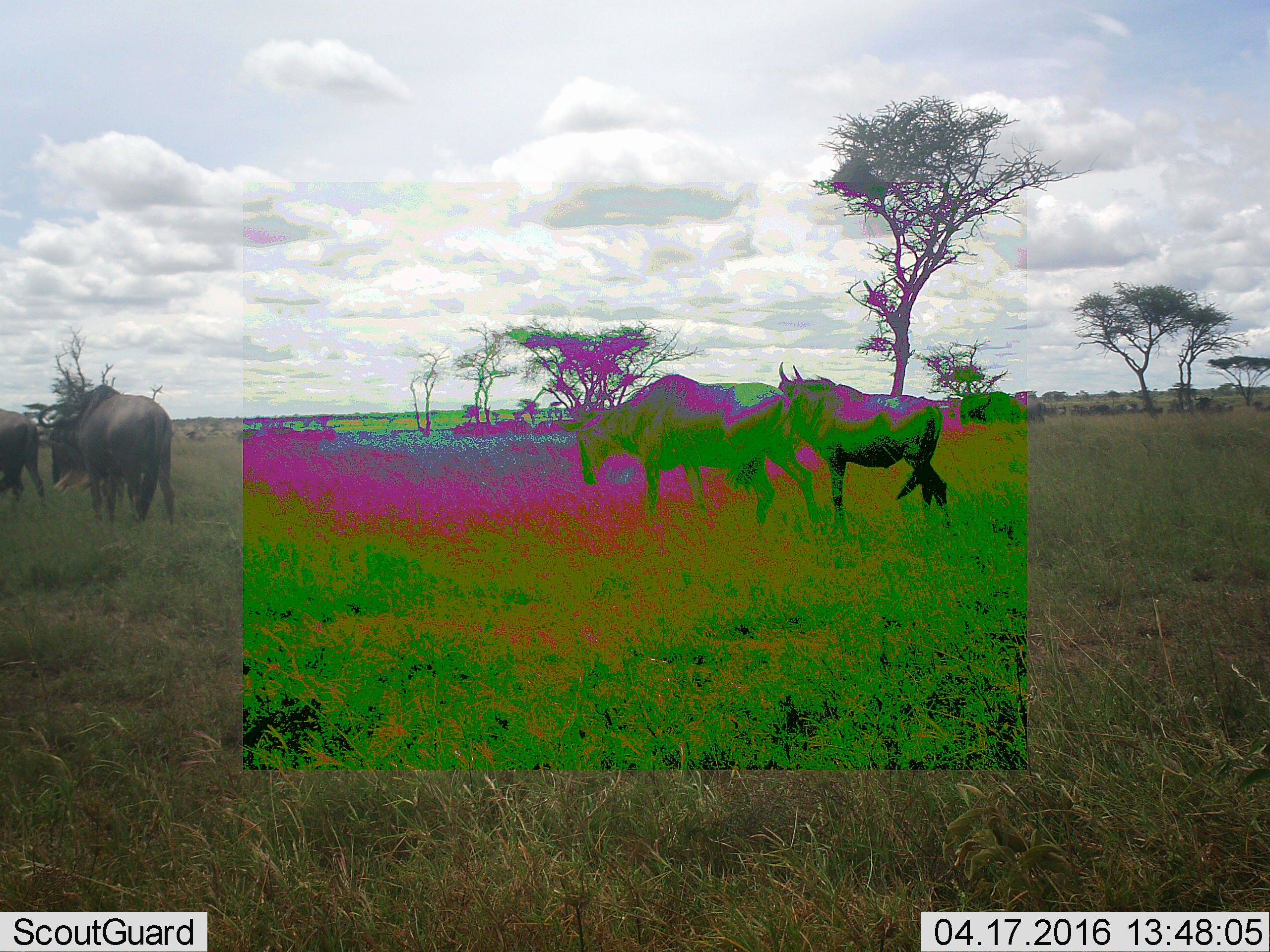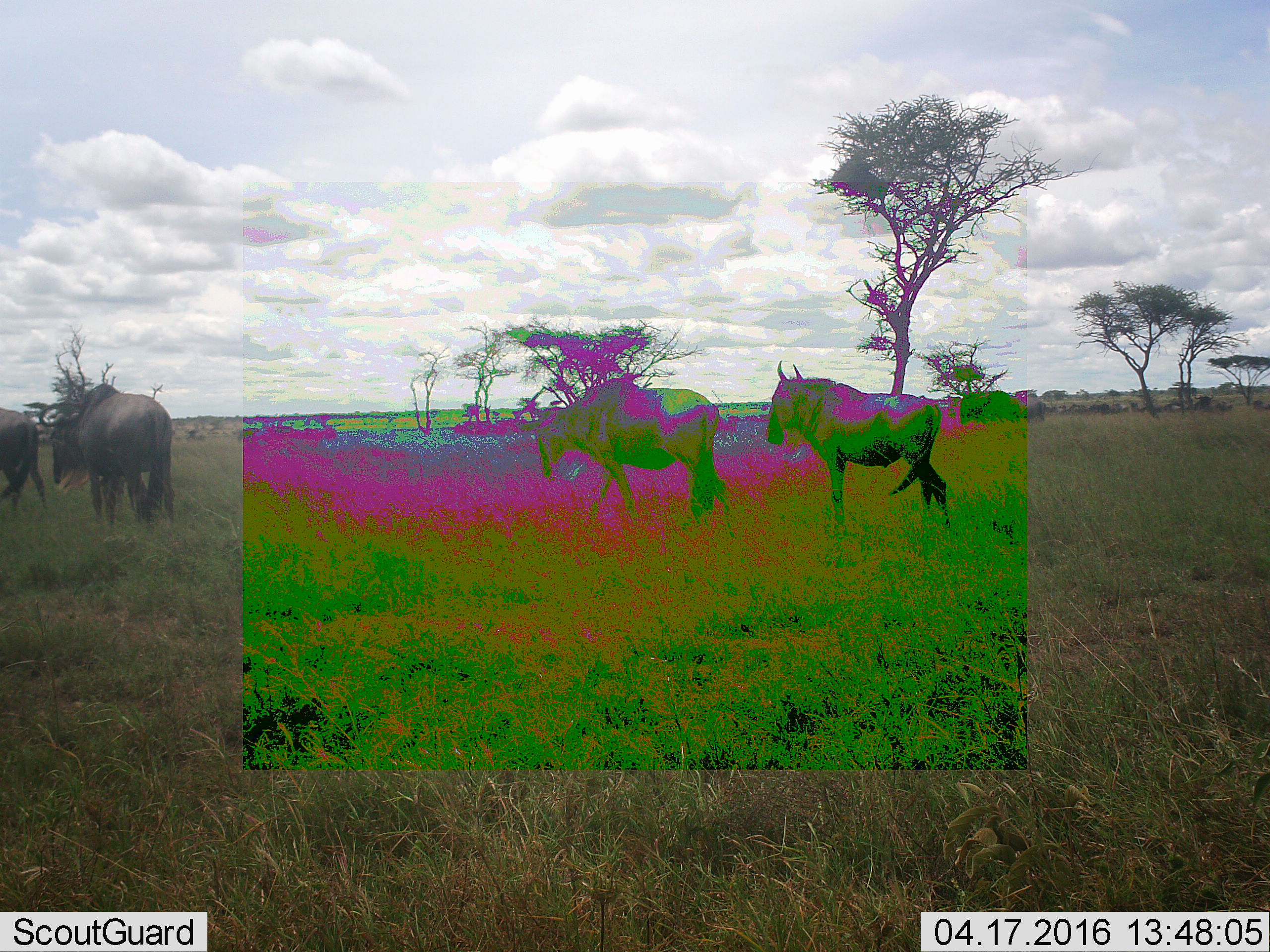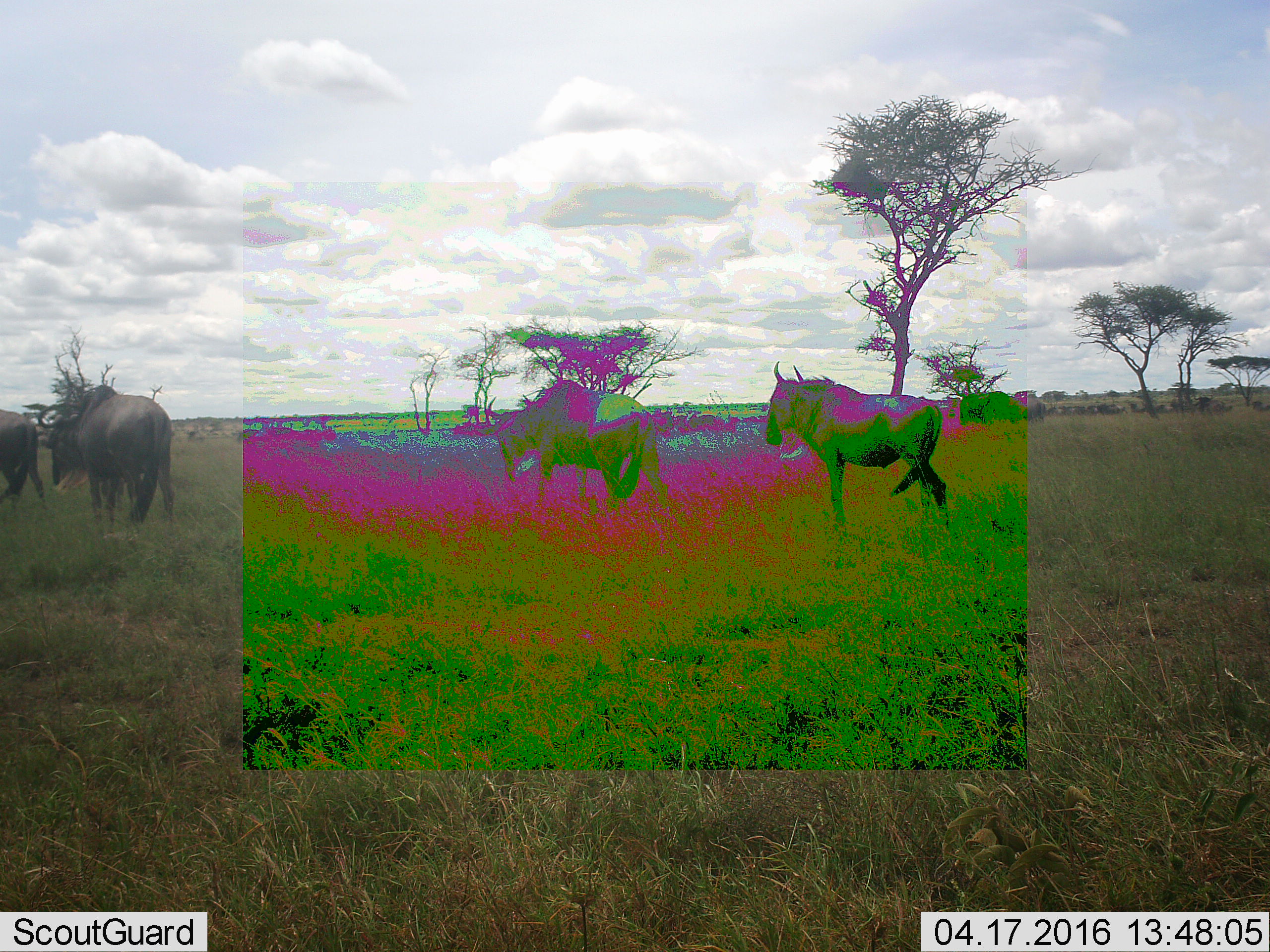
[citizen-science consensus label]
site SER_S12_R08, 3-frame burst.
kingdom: Animalia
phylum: Chordata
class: Mammalia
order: Artiodactyla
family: Bovidae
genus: Connochaetes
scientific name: Connochaetes taurinus taurinus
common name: blue wildebeest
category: wildebeestblue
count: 11-50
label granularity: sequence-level